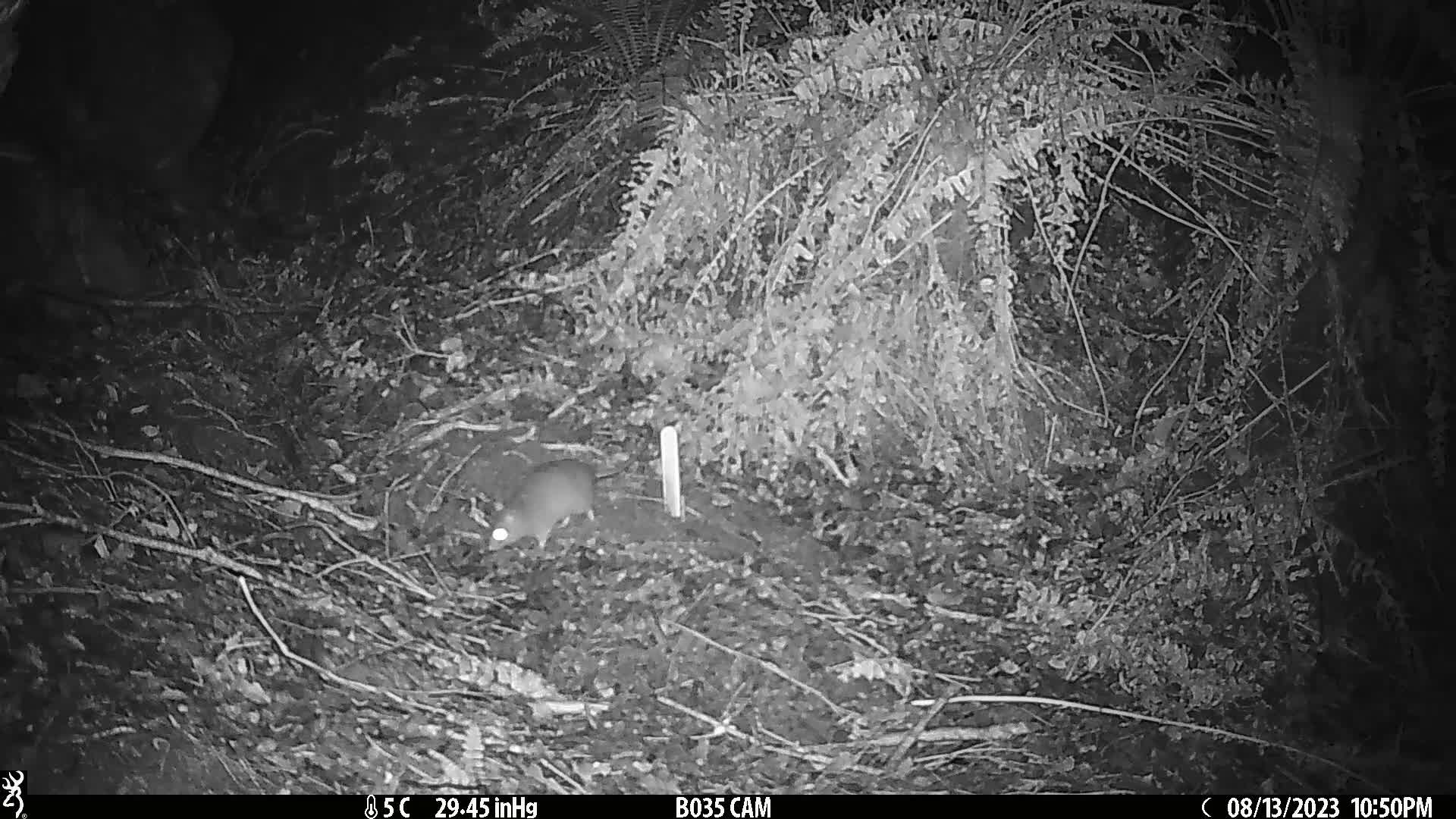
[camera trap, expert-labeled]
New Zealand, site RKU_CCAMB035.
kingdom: Animalia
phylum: Chordata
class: Mammalia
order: Rodentia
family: Muridae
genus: Rattus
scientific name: Rattus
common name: rat